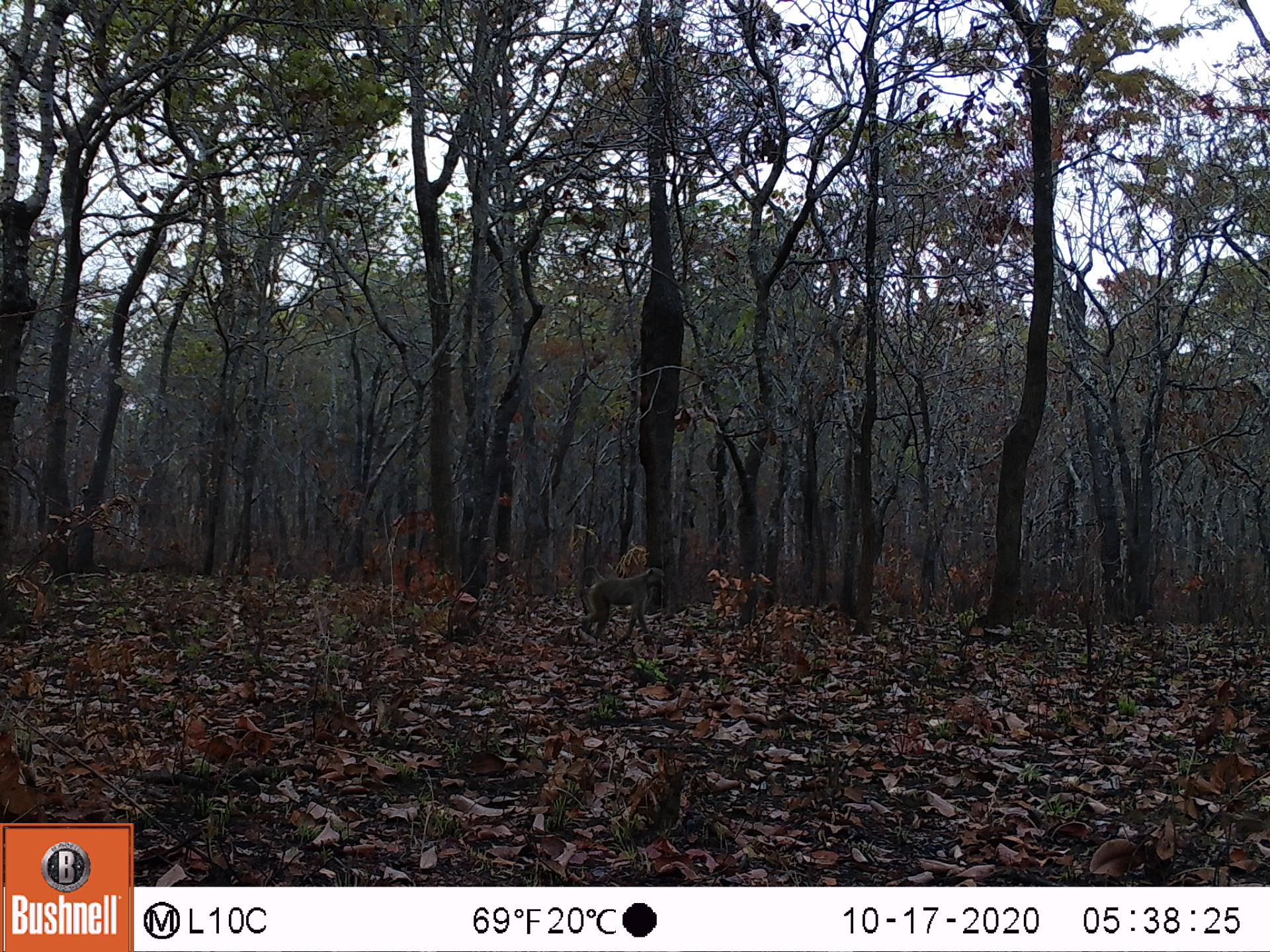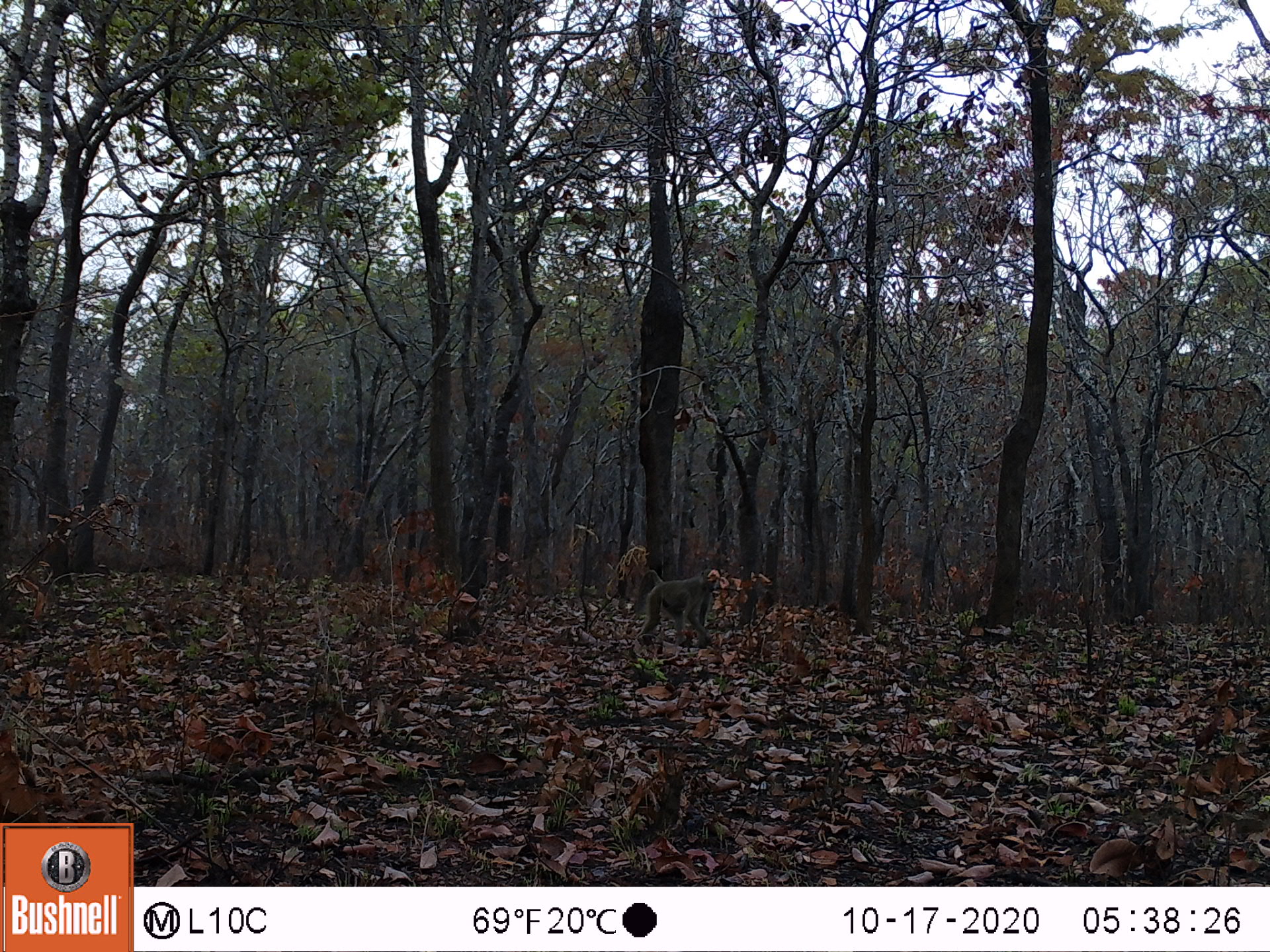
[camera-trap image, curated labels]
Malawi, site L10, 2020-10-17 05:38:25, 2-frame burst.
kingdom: Animalia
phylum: Chordata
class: Mammalia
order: Primates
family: Cercopithecidae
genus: Papio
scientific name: Papio cynocephalus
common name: yellow baboon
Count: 1.